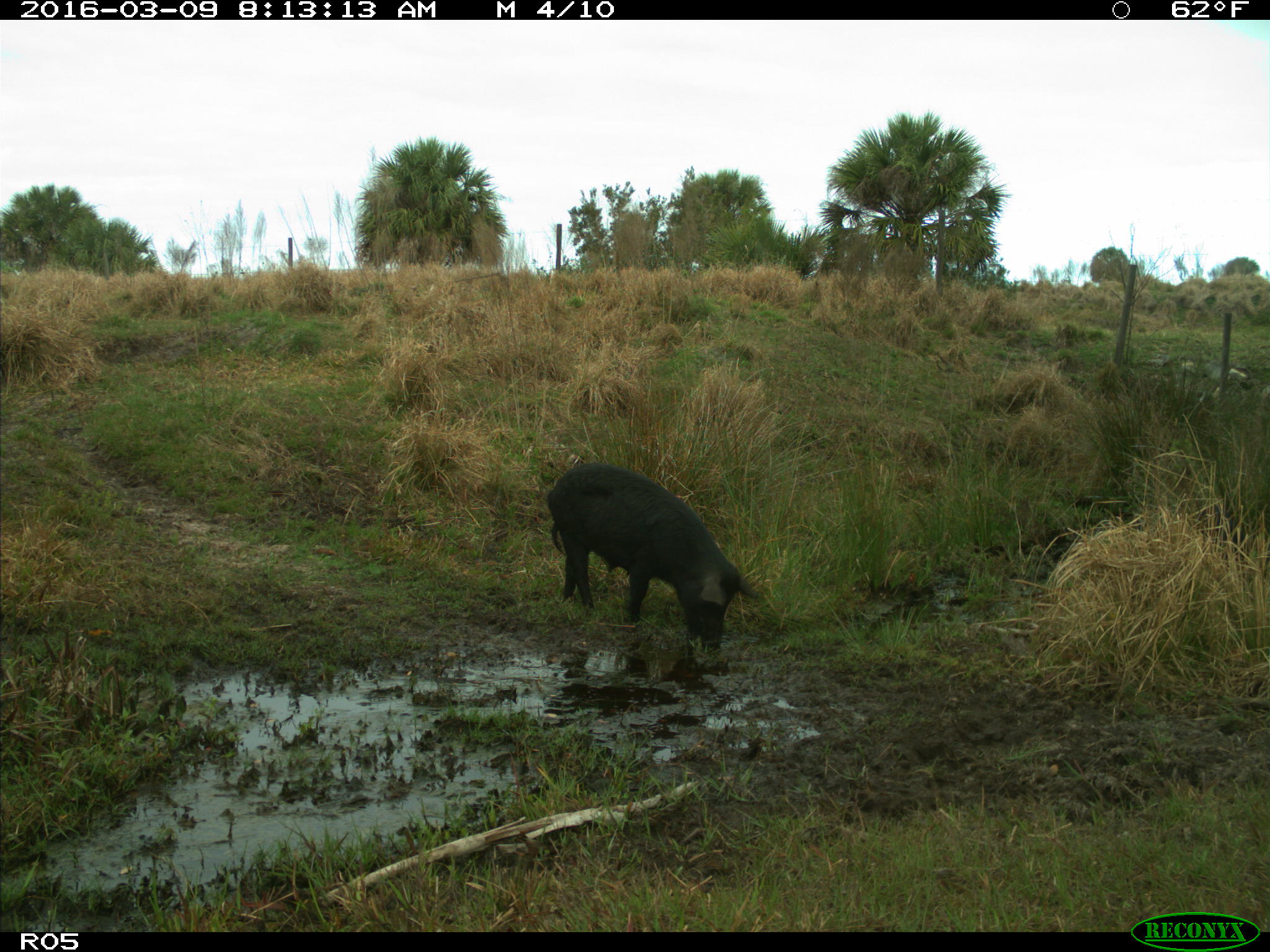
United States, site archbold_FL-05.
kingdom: Animalia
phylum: Chordata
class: Mammalia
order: Artiodactyla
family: Suidae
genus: Sus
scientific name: Sus scrofa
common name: wild boar